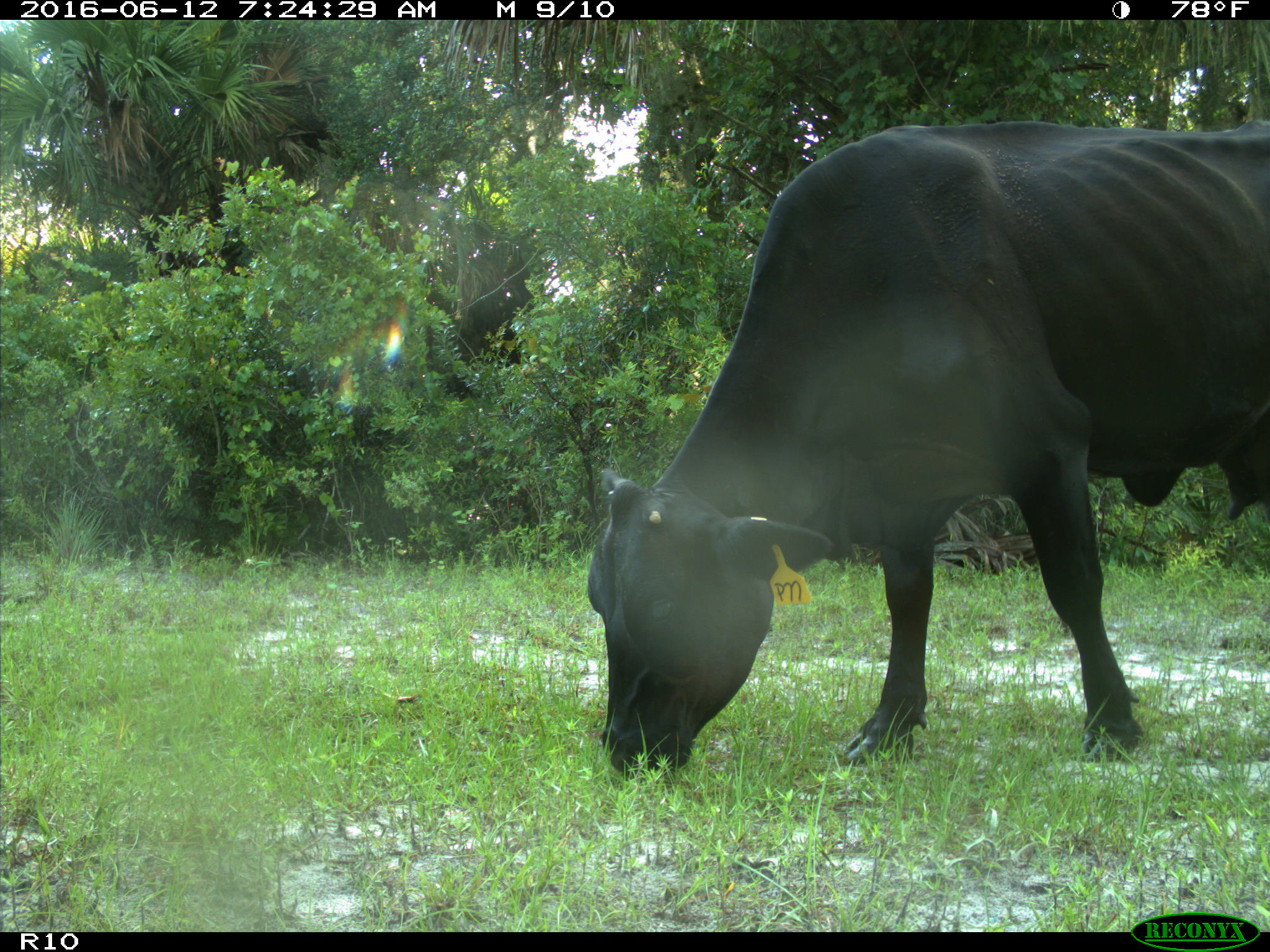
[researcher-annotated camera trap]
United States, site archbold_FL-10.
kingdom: Animalia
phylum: Chordata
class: Mammalia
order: Artiodactyla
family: Bovidae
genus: Bos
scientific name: Bos taurus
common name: domestic cow